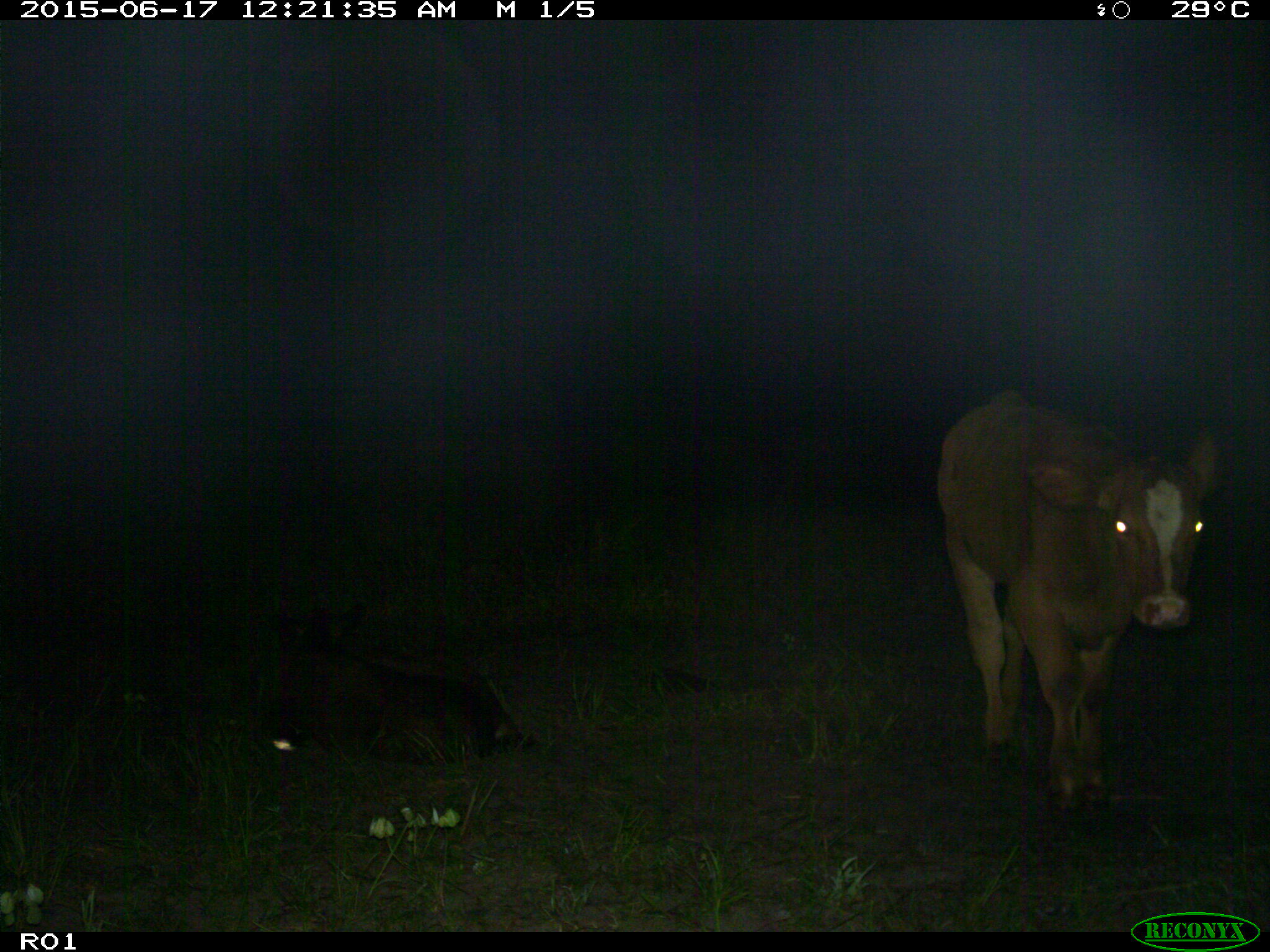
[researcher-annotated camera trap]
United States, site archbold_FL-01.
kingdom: Animalia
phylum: Chordata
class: Mammalia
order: Artiodactyla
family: Bovidae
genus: Bos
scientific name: Bos taurus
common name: domestic cow